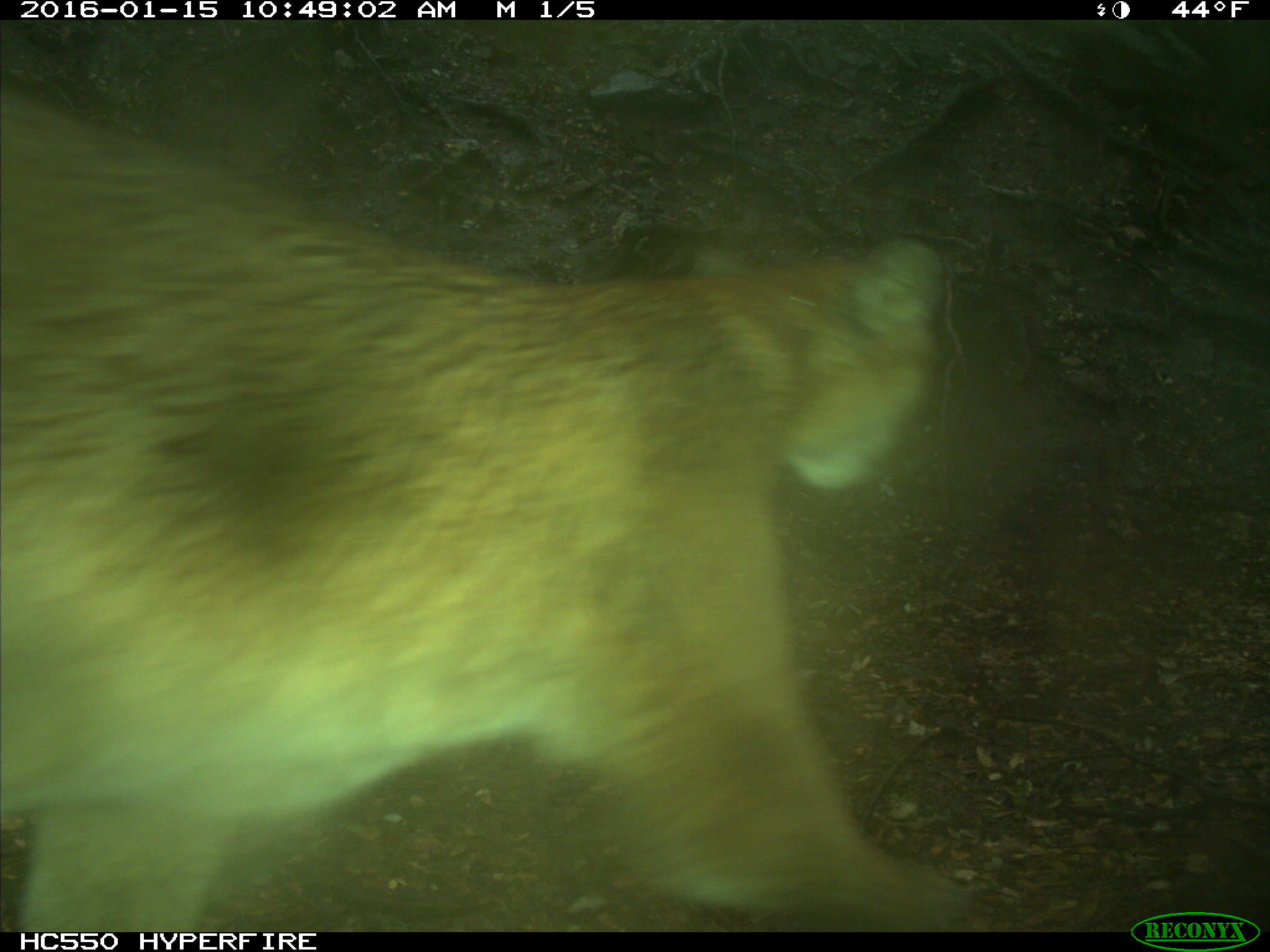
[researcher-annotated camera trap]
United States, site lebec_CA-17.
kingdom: Animalia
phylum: Chordata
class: Mammalia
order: Carnivora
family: Felidae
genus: Puma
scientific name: Puma concolor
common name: mountain lion